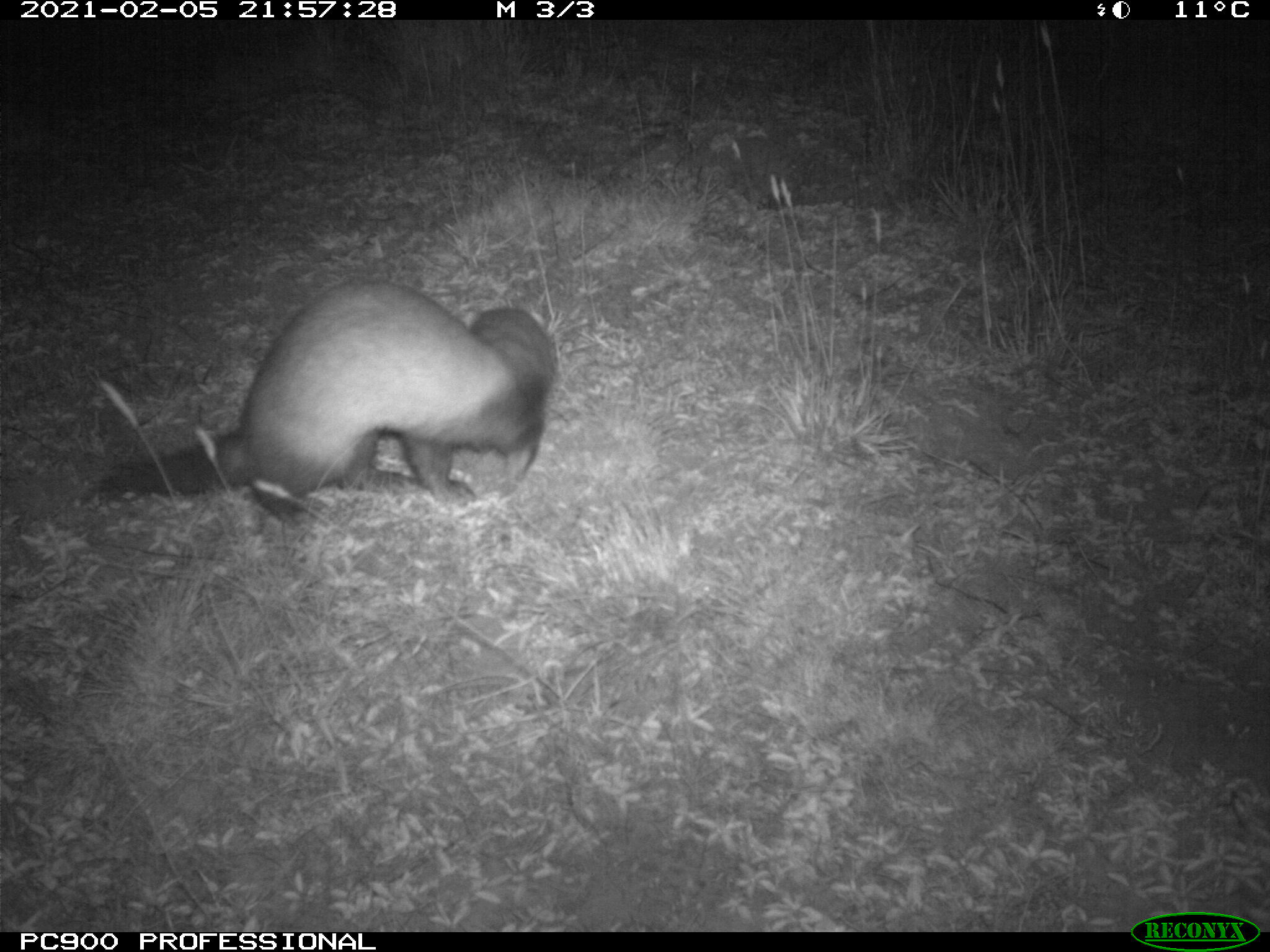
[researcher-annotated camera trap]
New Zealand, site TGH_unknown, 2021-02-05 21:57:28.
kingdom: Animalia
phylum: Chordata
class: Mammalia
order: Carnivora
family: Mustelidae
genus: Mustela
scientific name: Mustela furo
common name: ferret